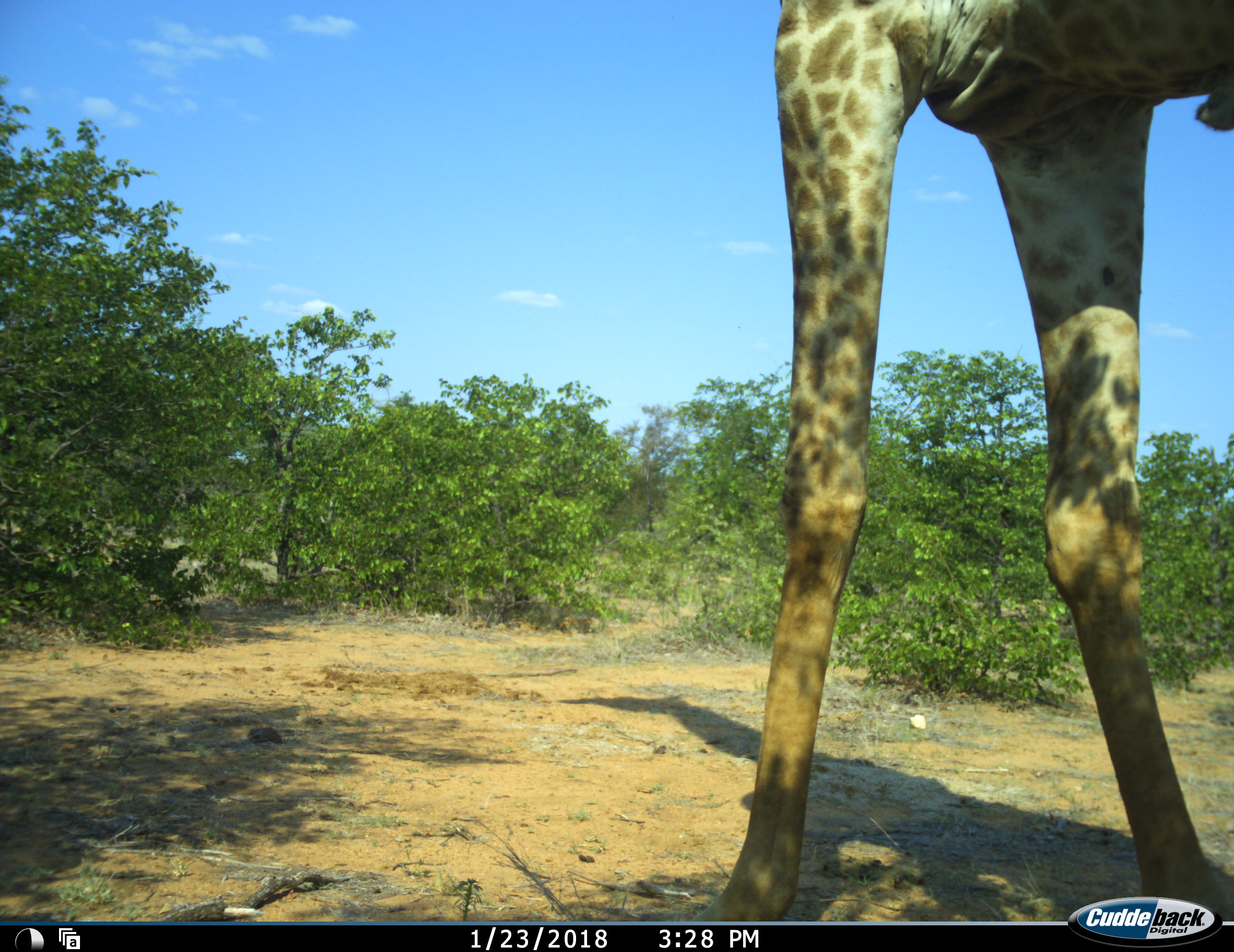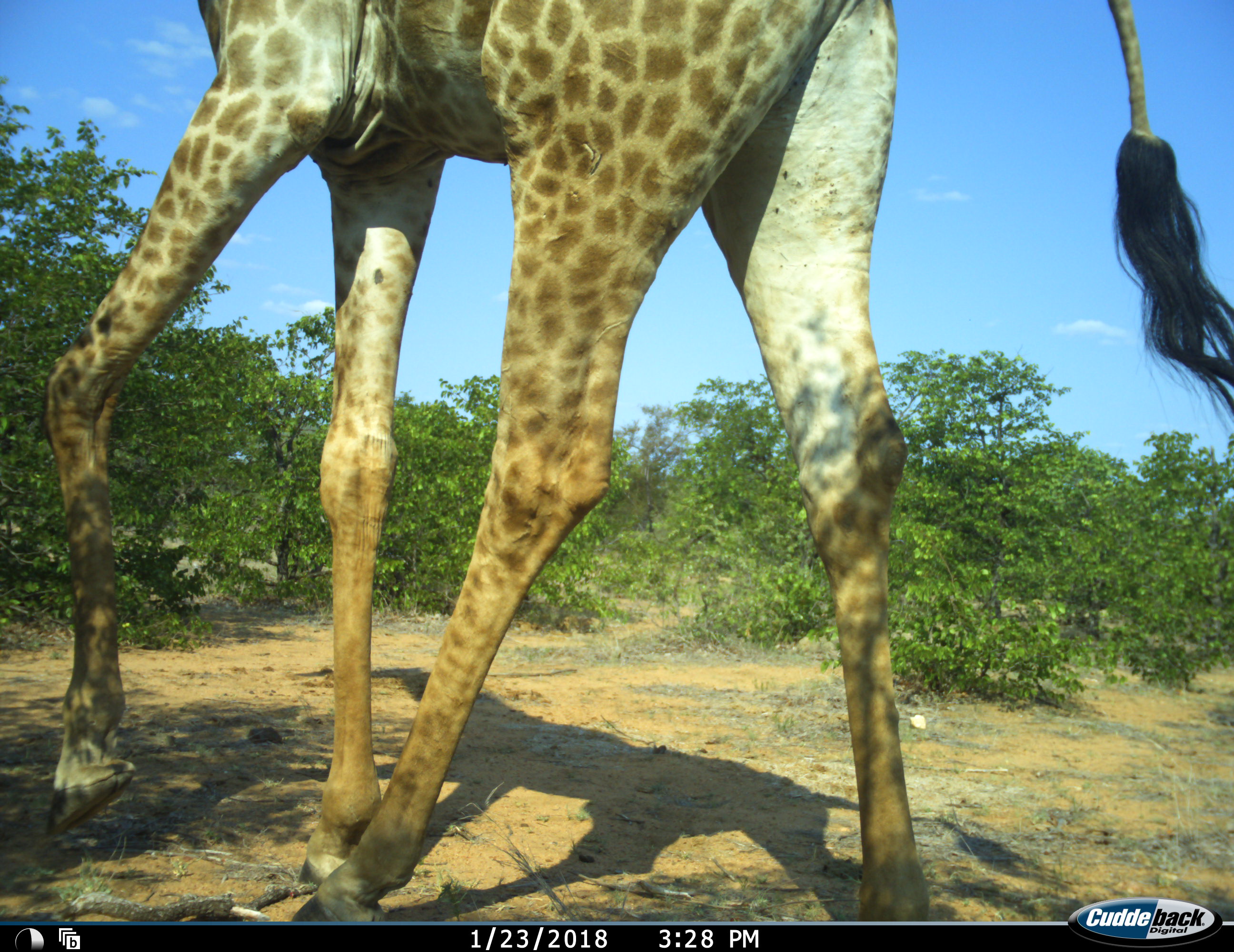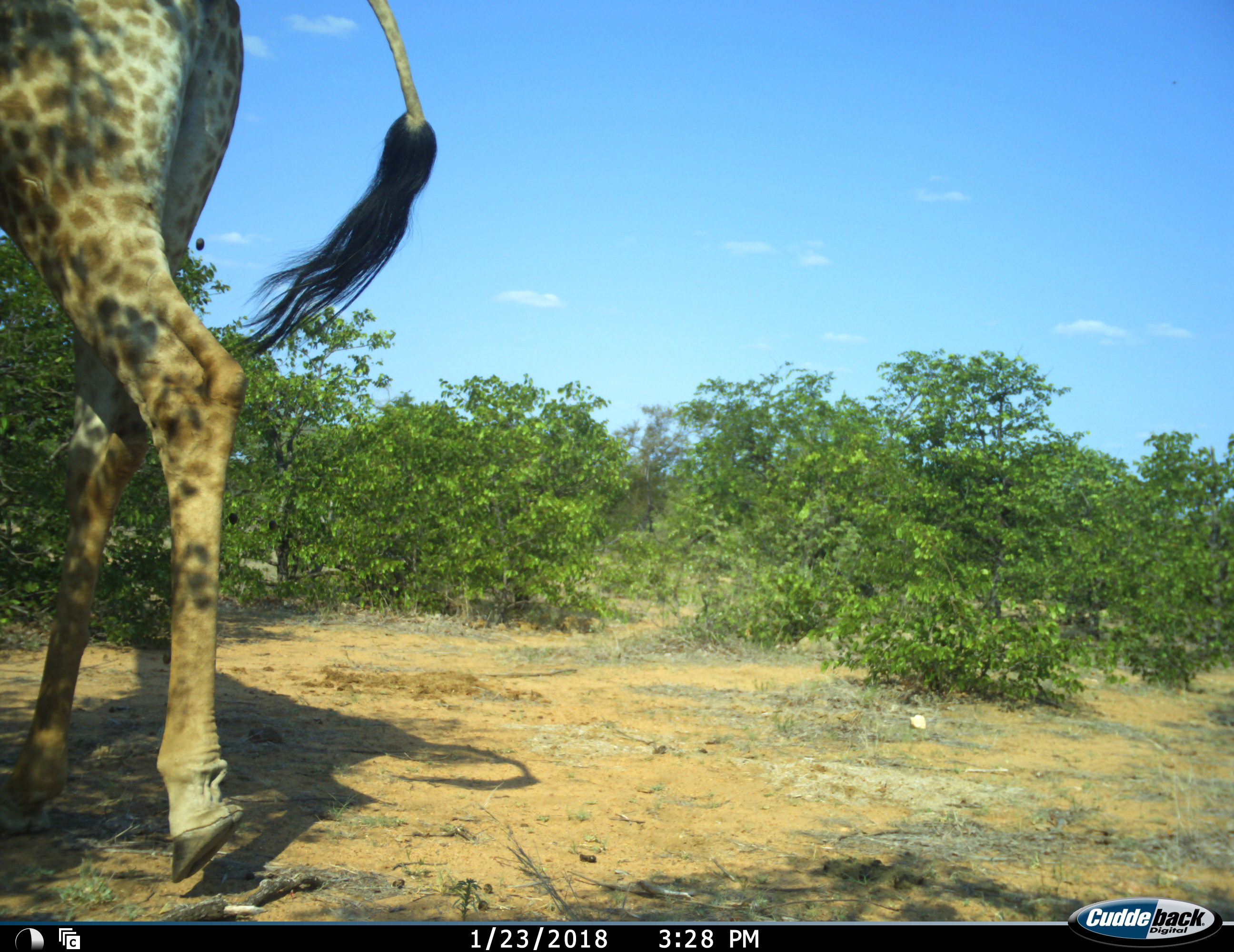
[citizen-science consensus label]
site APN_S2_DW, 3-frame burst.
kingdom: Animalia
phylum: Chordata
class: Mammalia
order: Artiodactyla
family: Giraffidae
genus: Giraffa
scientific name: Giraffa camelopardalis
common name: giraffe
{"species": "giraffe (Giraffa camelopardalis)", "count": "1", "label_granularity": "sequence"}